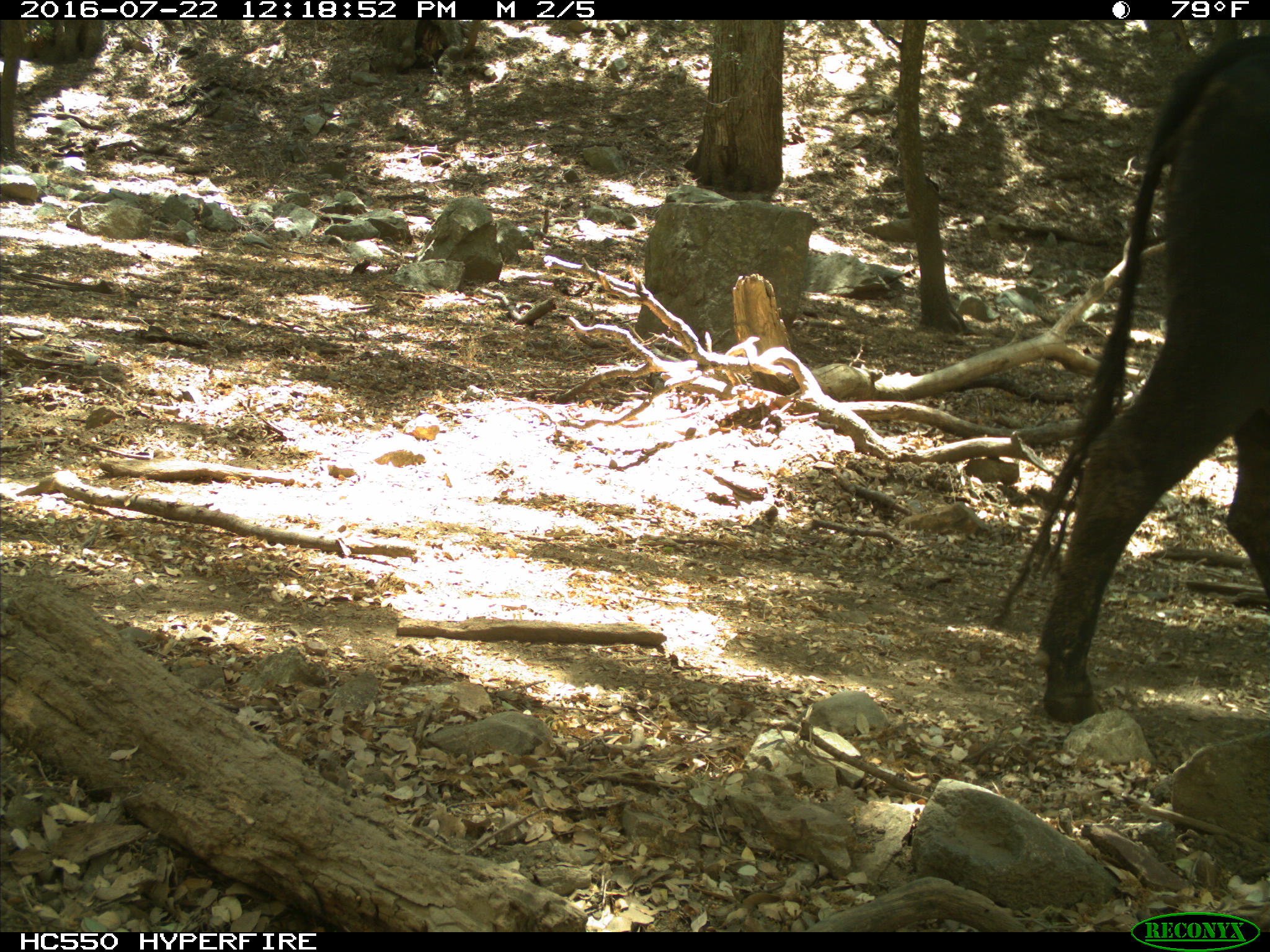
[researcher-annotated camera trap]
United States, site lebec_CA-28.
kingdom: Animalia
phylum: Chordata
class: Mammalia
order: Artiodactyla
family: Bovidae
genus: Bos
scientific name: Bos taurus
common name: domestic cow